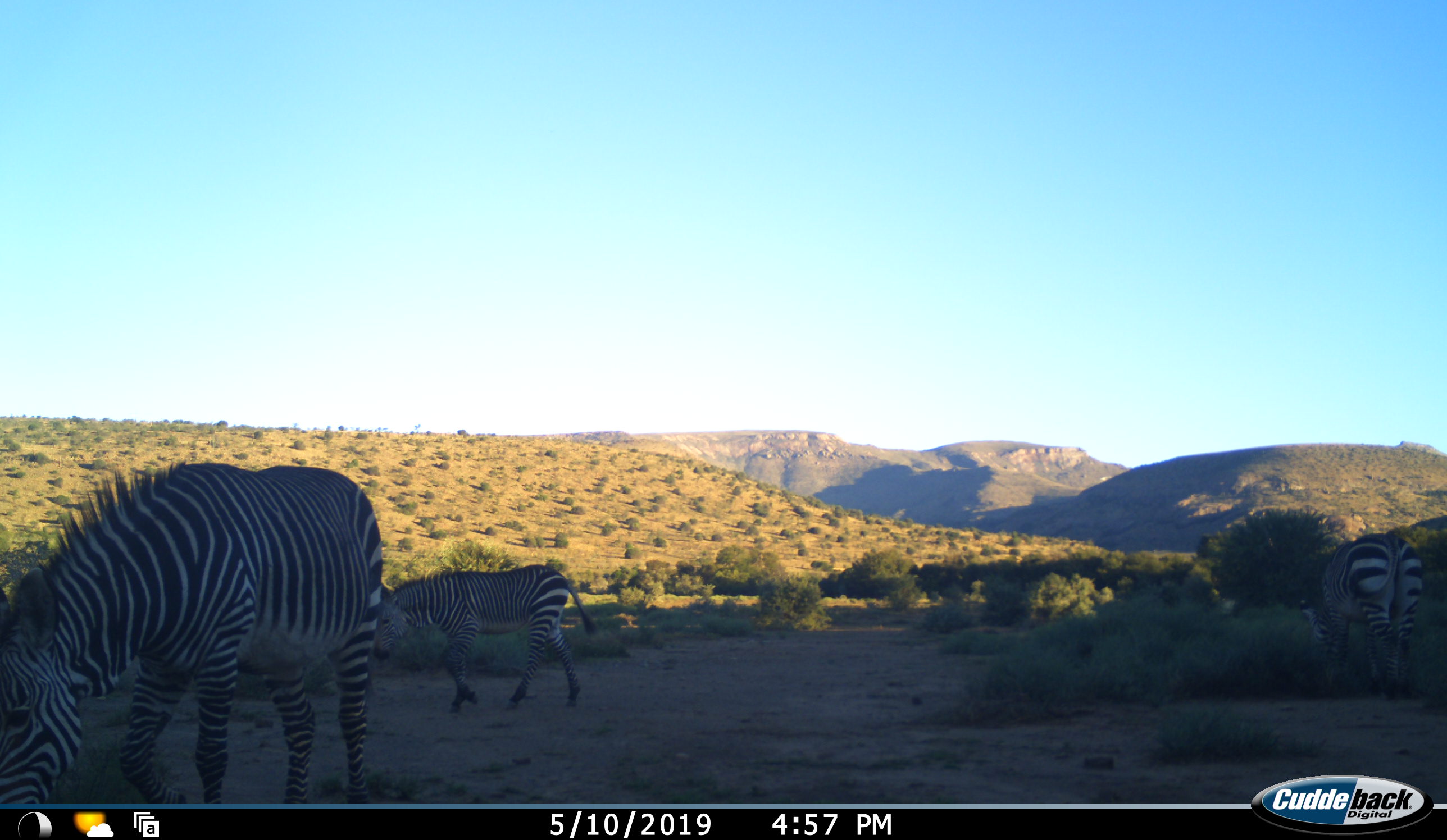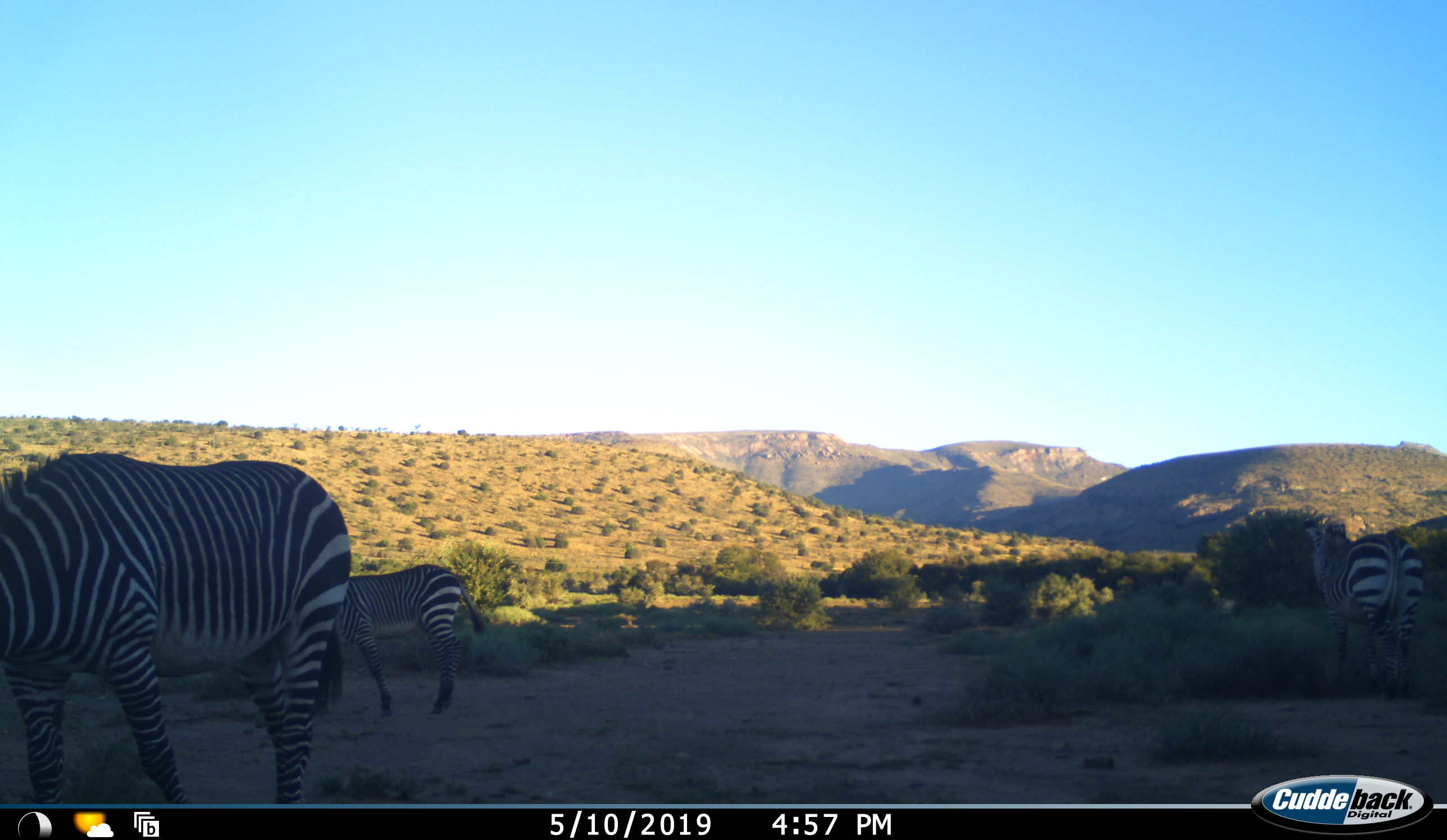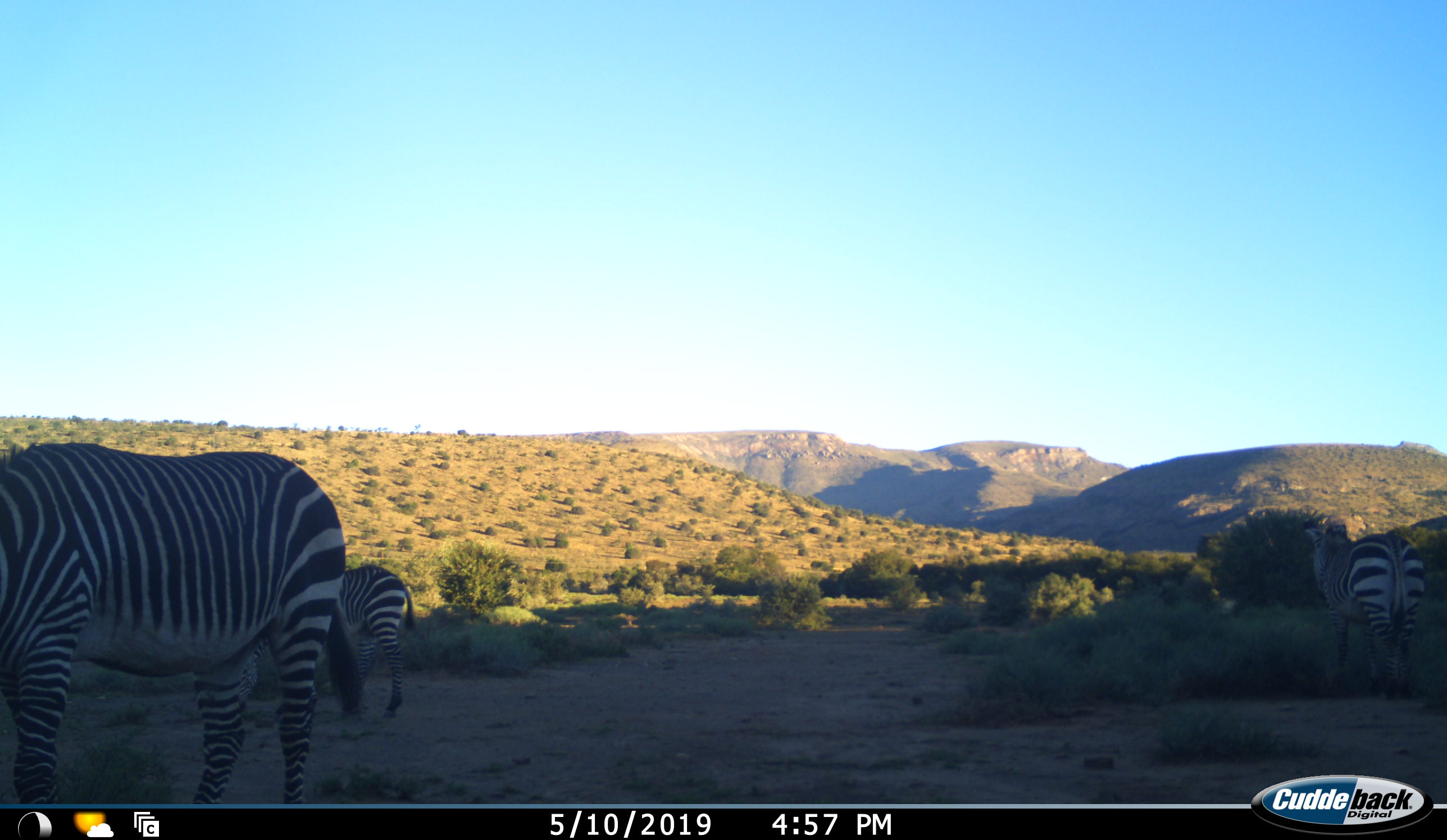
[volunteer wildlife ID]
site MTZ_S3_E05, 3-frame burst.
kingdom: Animalia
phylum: Chordata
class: Mammalia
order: Perissodactyla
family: Equidae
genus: Equus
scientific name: Equus zebra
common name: mountain zebra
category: zebramountain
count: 3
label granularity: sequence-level